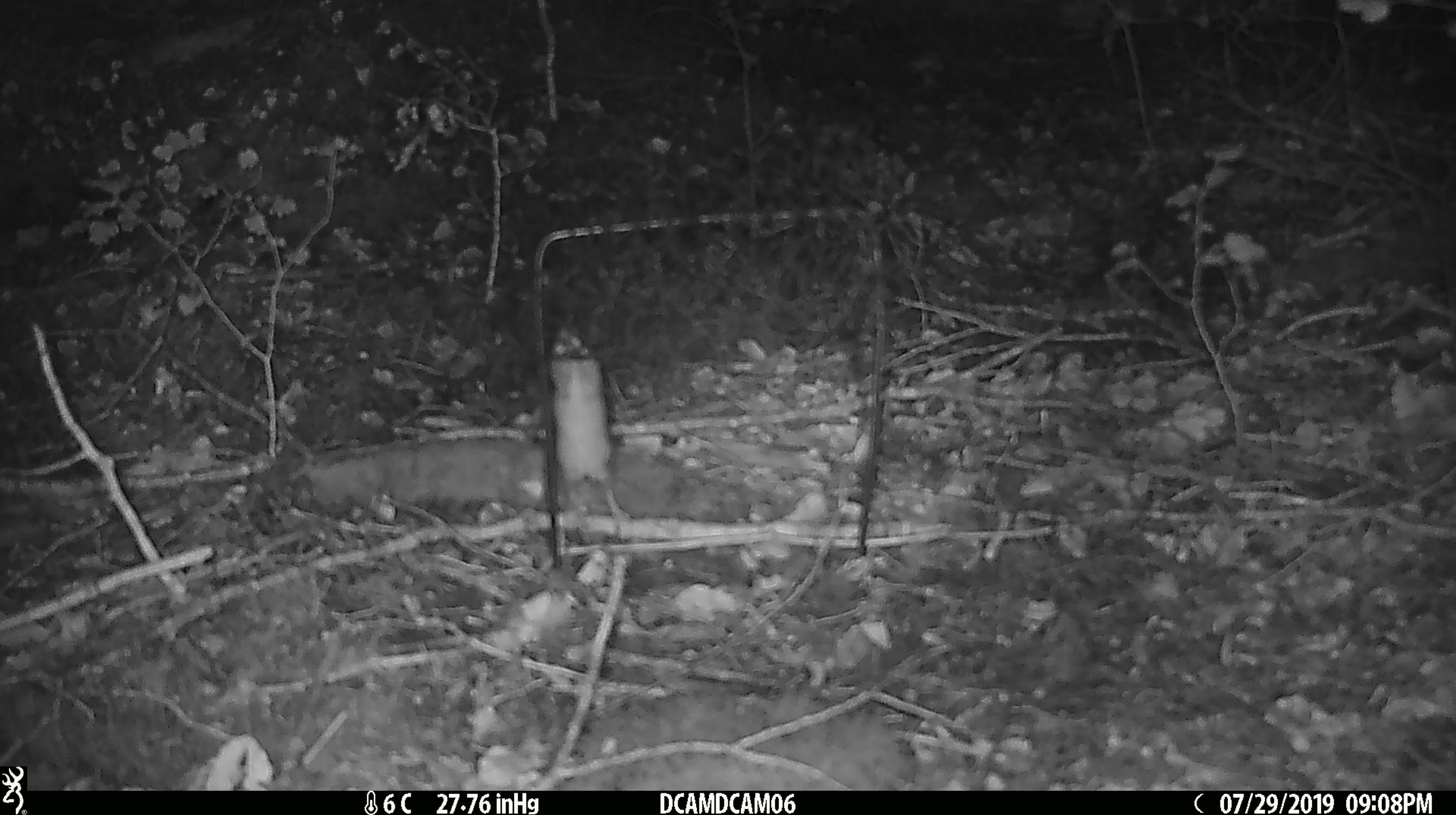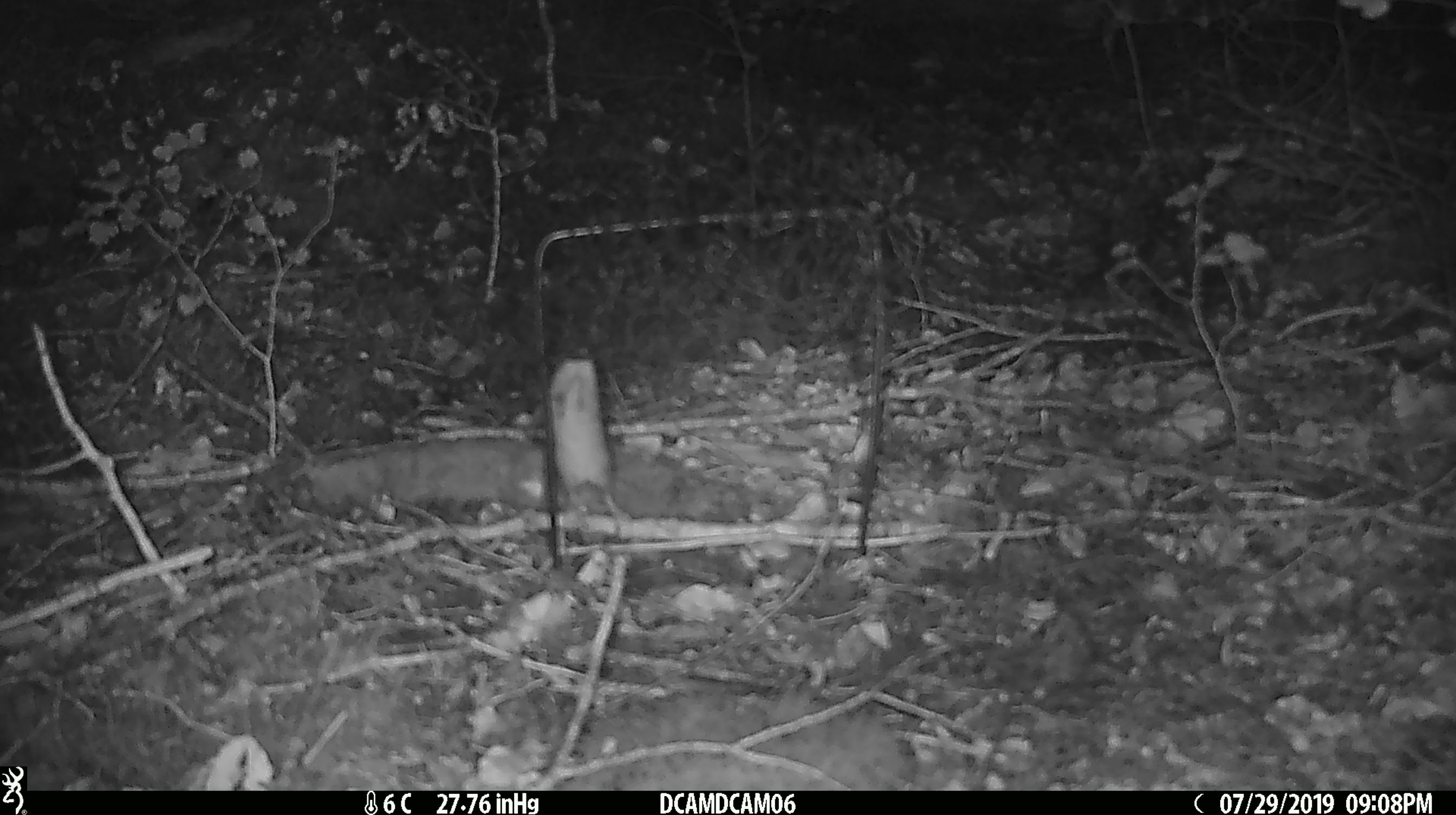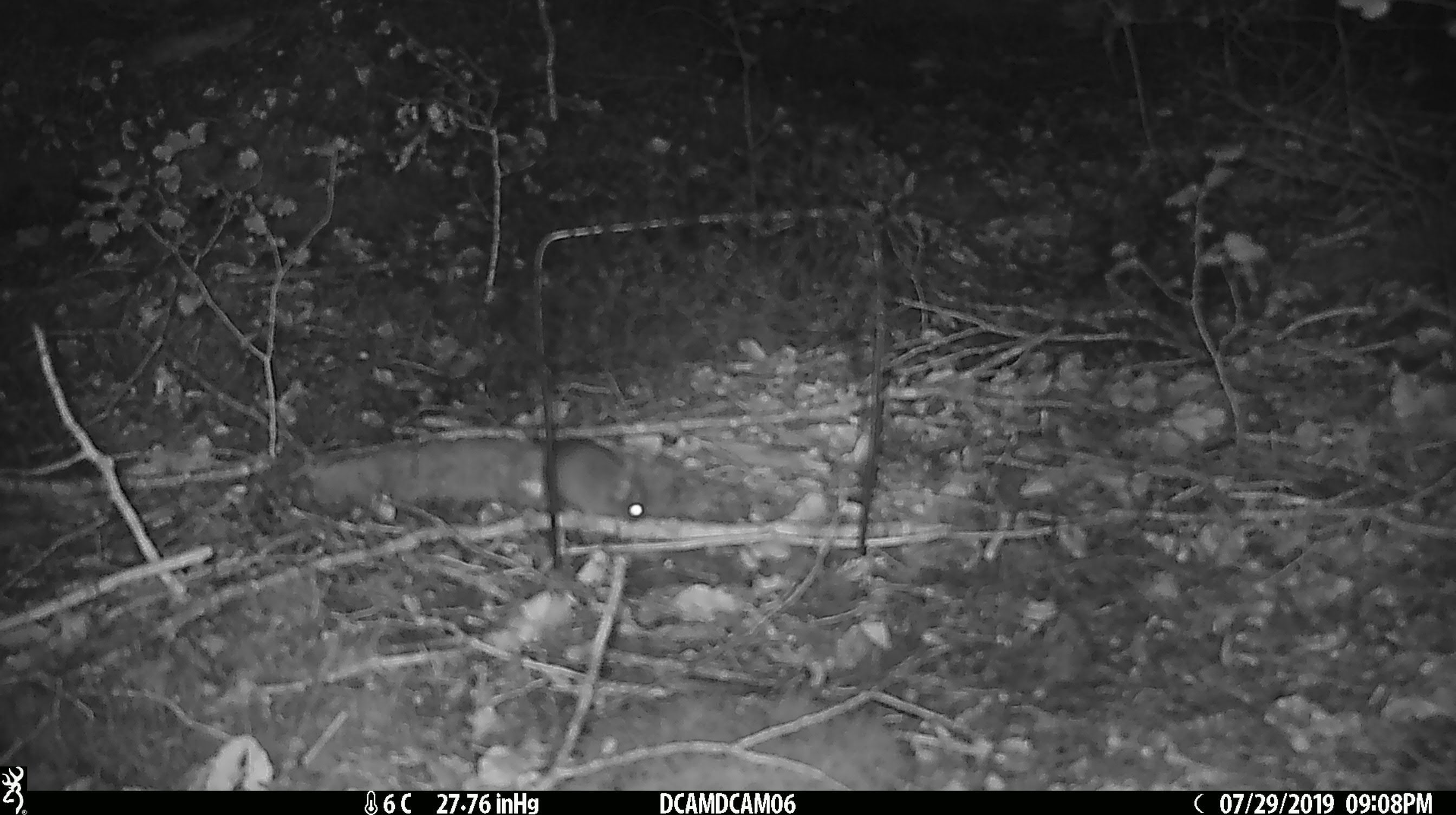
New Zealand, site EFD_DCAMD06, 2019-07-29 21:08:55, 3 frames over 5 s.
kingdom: Animalia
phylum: Chordata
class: Mammalia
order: Rodentia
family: Muridae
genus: Mus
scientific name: Mus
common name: mouse